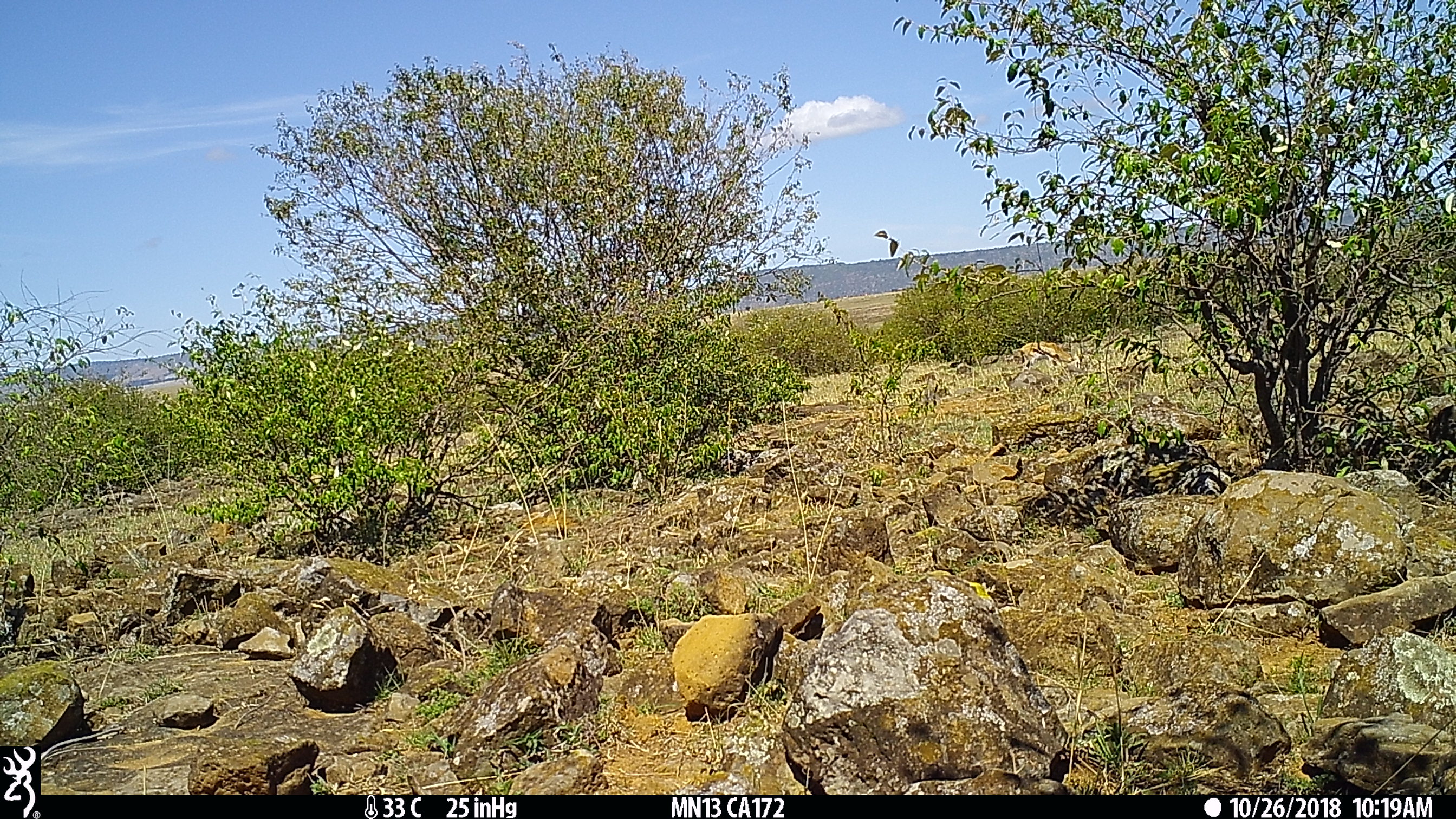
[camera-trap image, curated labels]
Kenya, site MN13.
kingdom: Animalia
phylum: Chordata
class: Mammalia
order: Artiodactyla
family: Bovidae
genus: Eudorcas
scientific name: Eudorcas thomsonii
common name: thomon's gazelle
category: gazelle thomsons